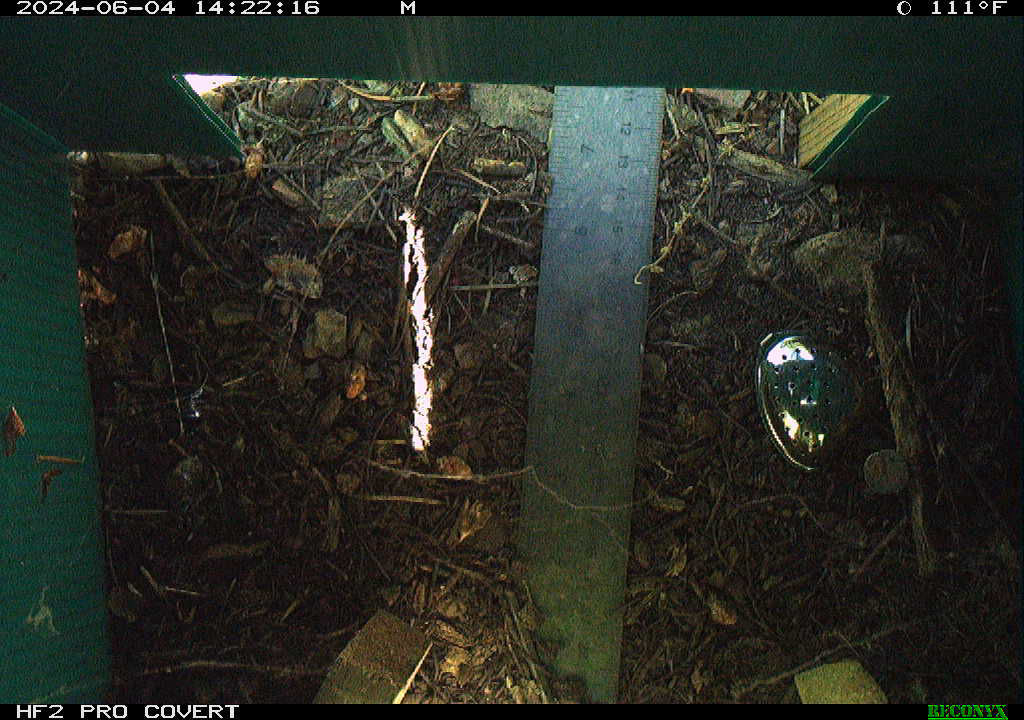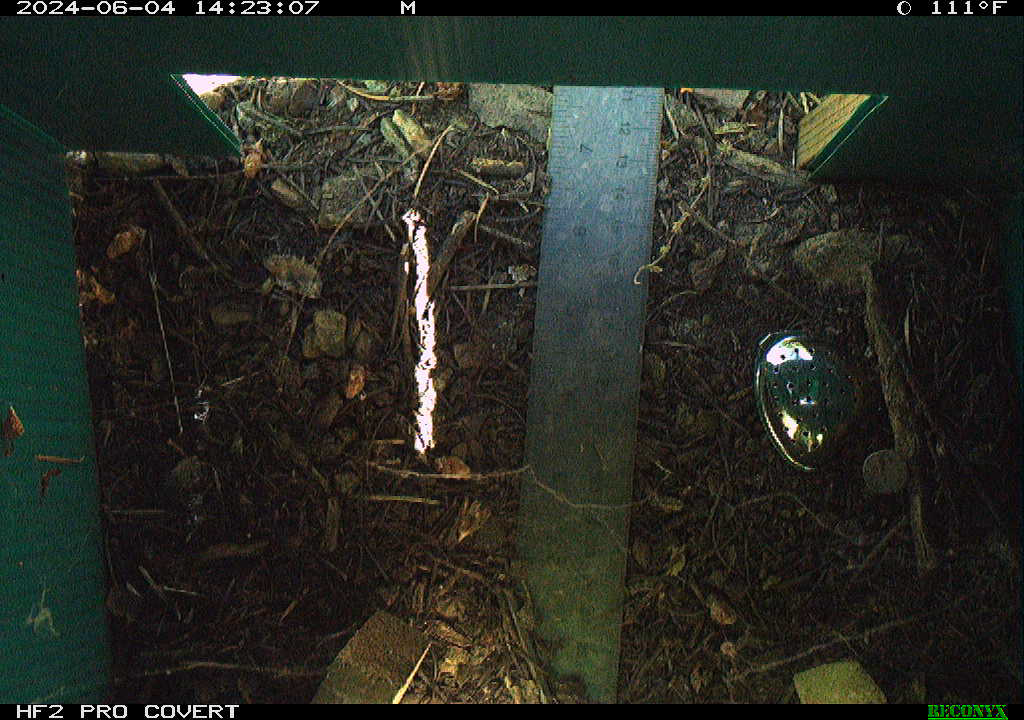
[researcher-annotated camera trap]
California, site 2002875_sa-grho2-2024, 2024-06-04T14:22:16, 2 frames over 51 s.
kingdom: Animalia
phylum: Arthropoda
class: Arachnida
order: Araneae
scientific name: Araneae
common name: spider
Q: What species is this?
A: Spider (Araneae).